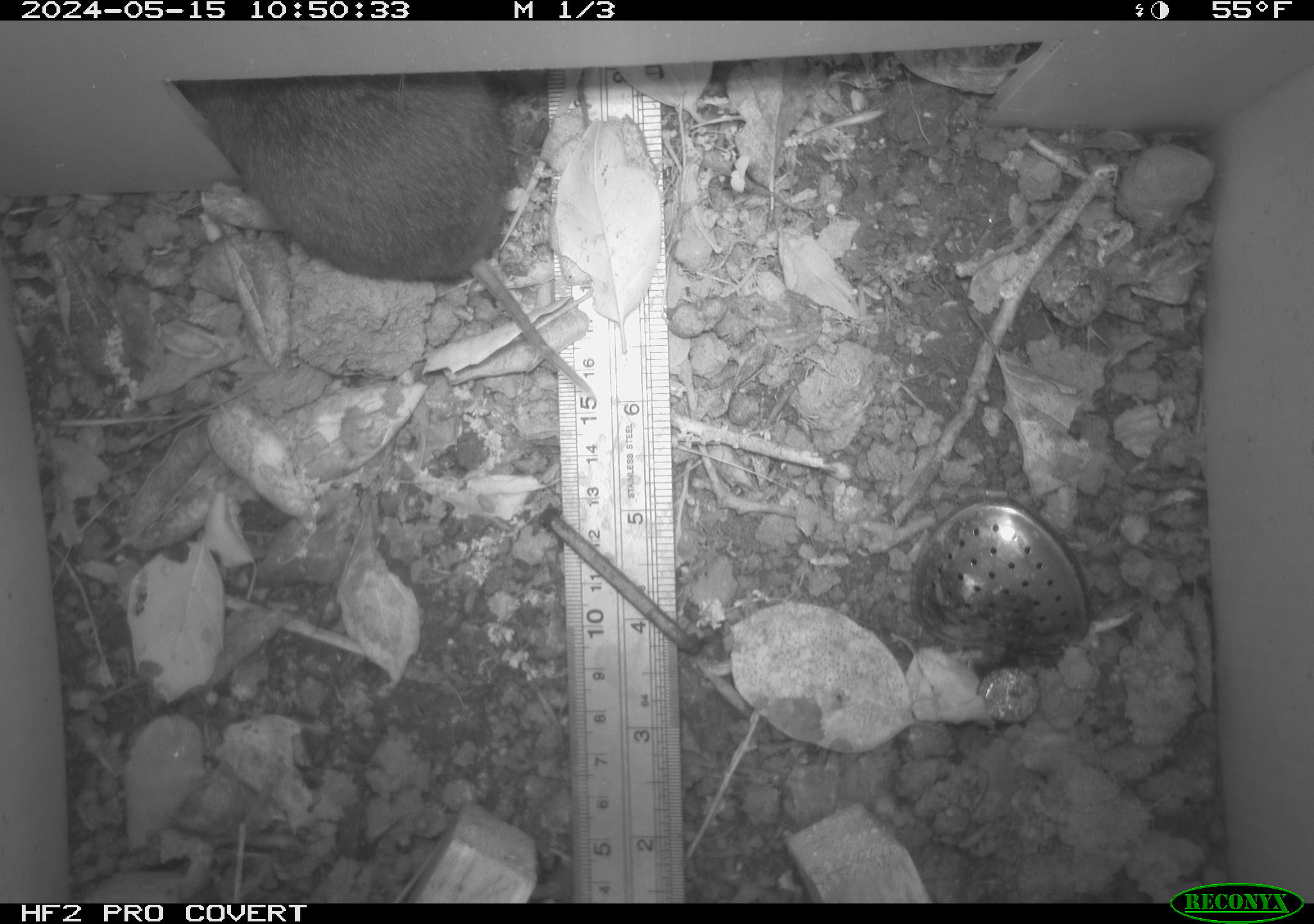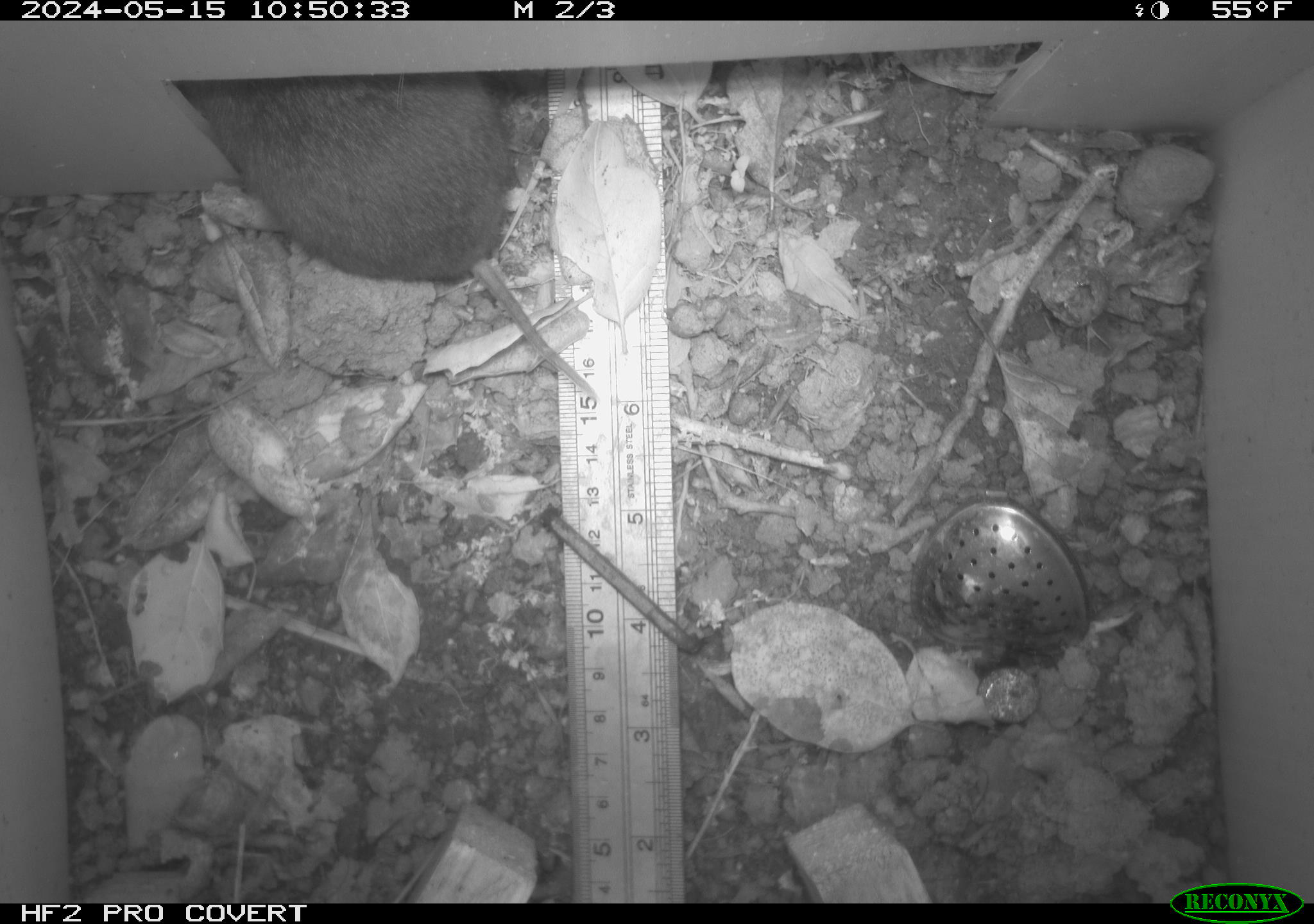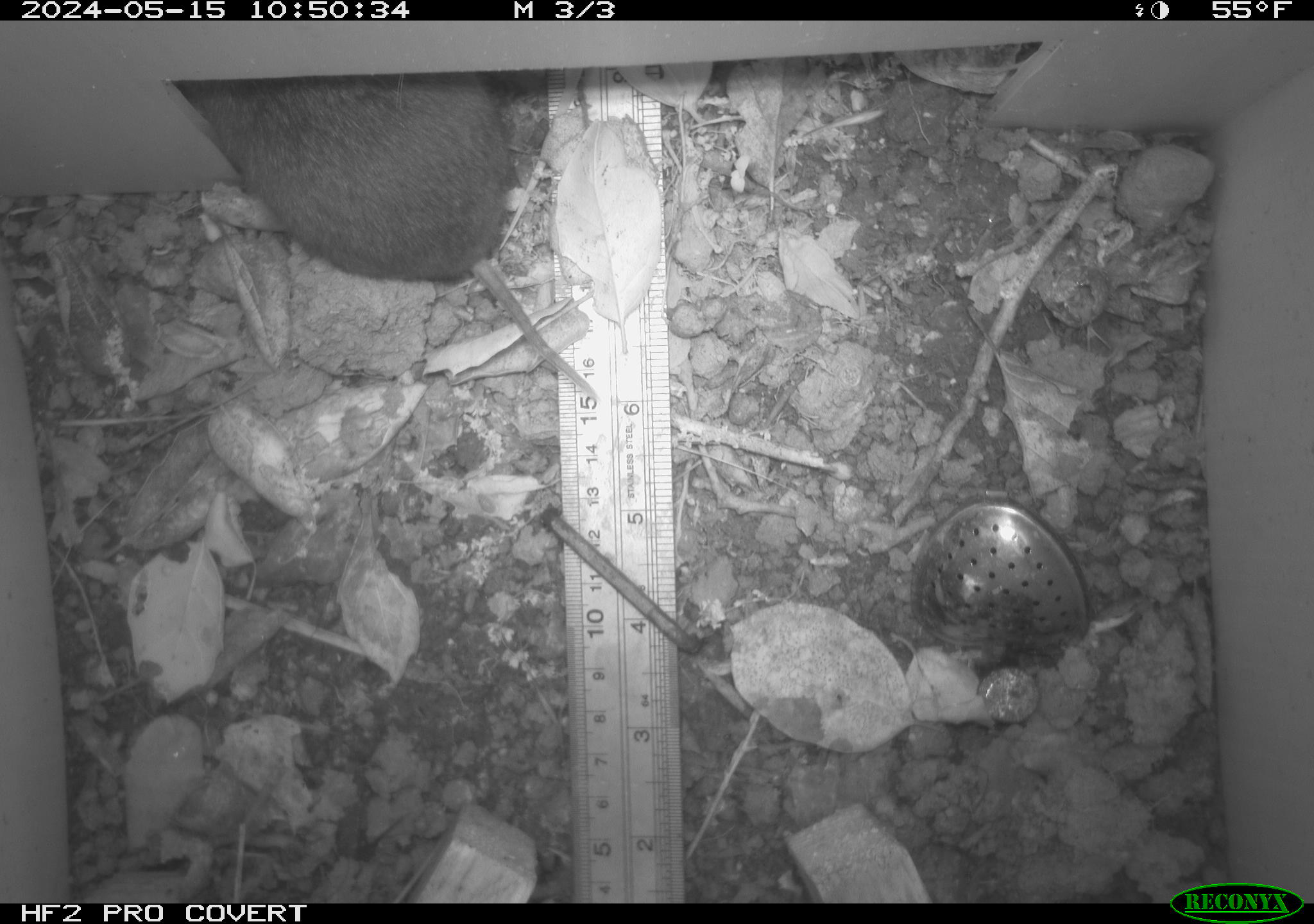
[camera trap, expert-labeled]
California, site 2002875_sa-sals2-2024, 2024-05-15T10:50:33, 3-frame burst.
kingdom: Animalia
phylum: Chordata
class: Mammalia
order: Rodentia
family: Cricetidae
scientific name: Arvicolinae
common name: voles, lemmings, and muskrats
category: arvicolinae subfamily